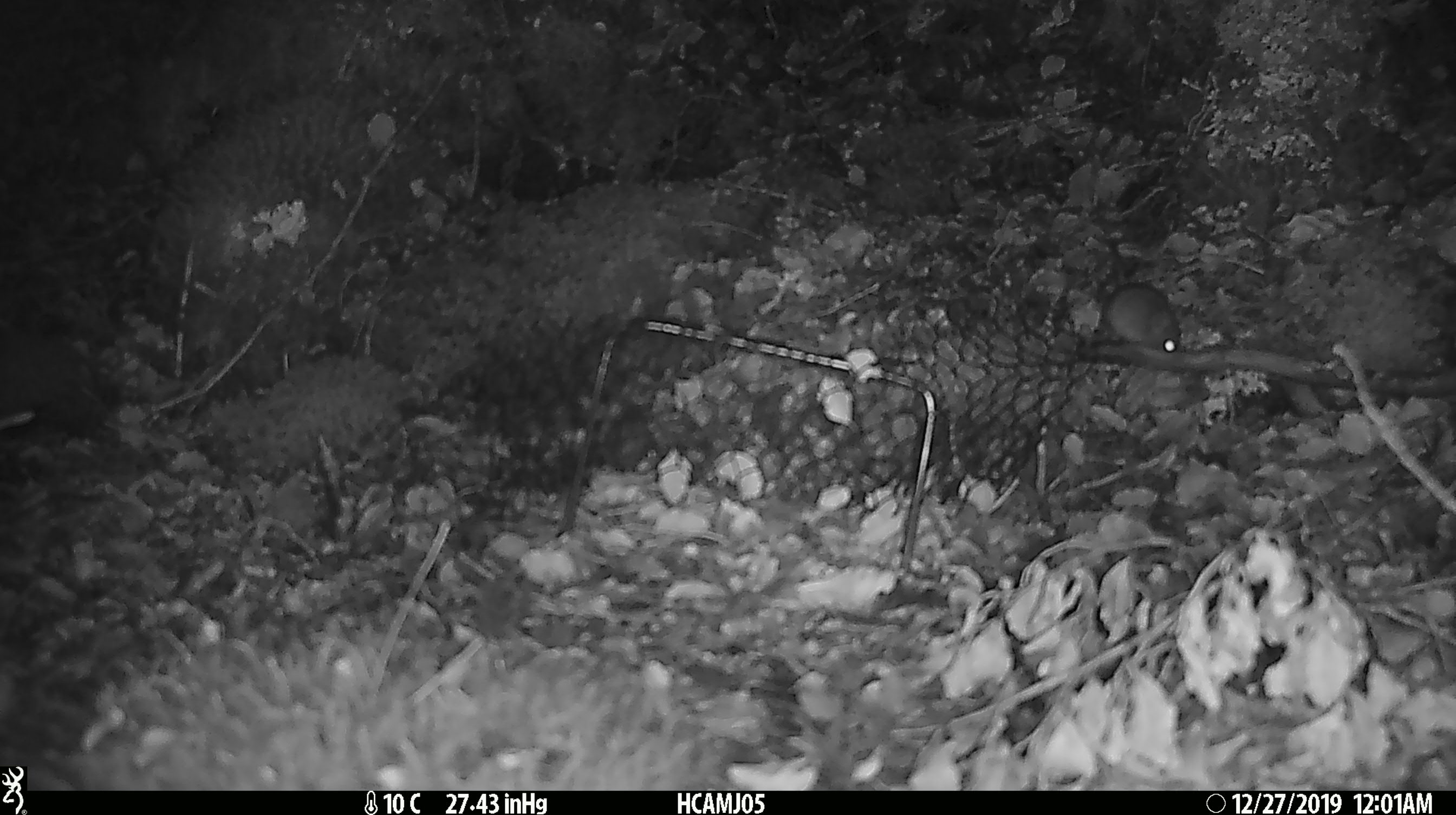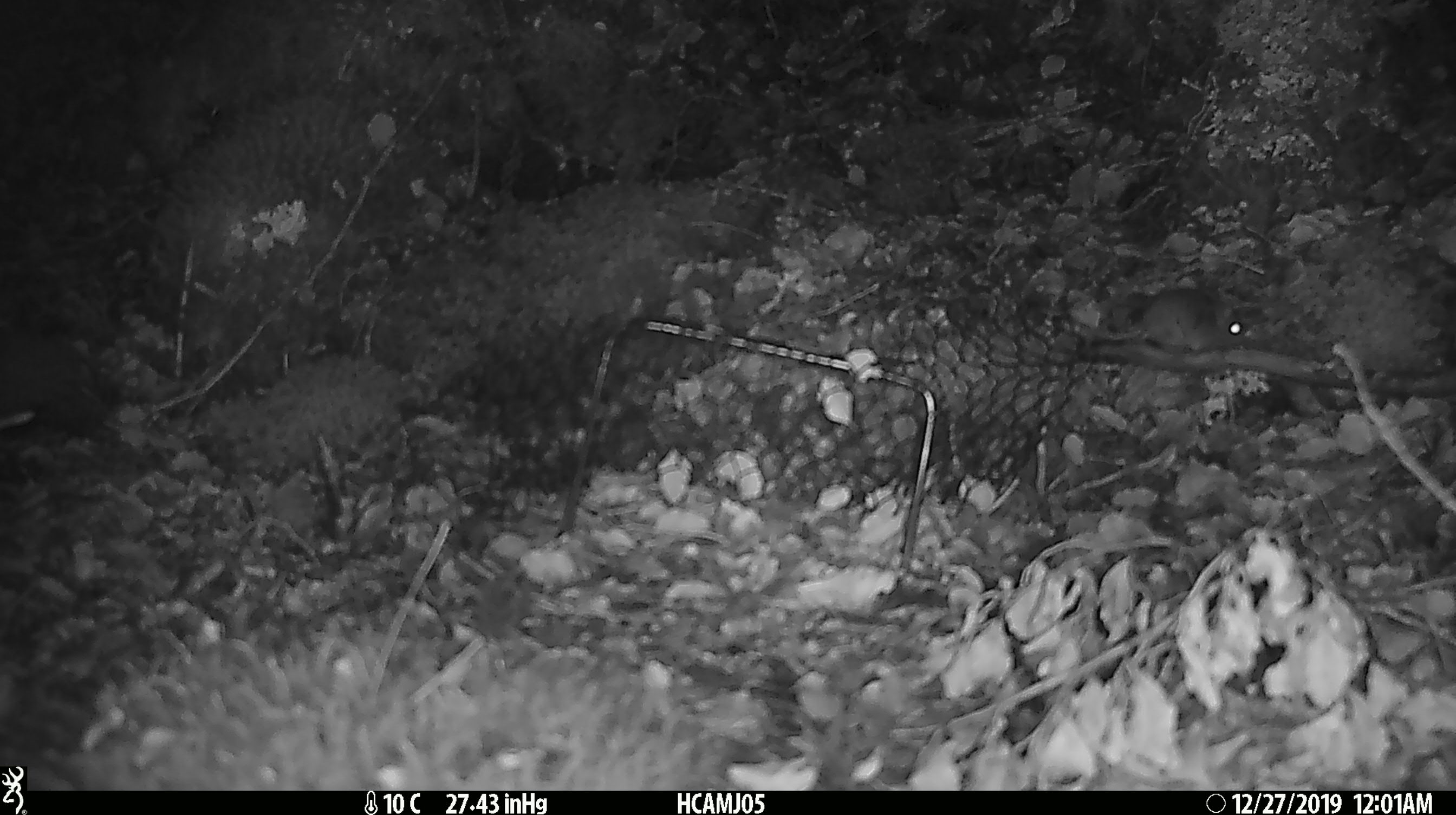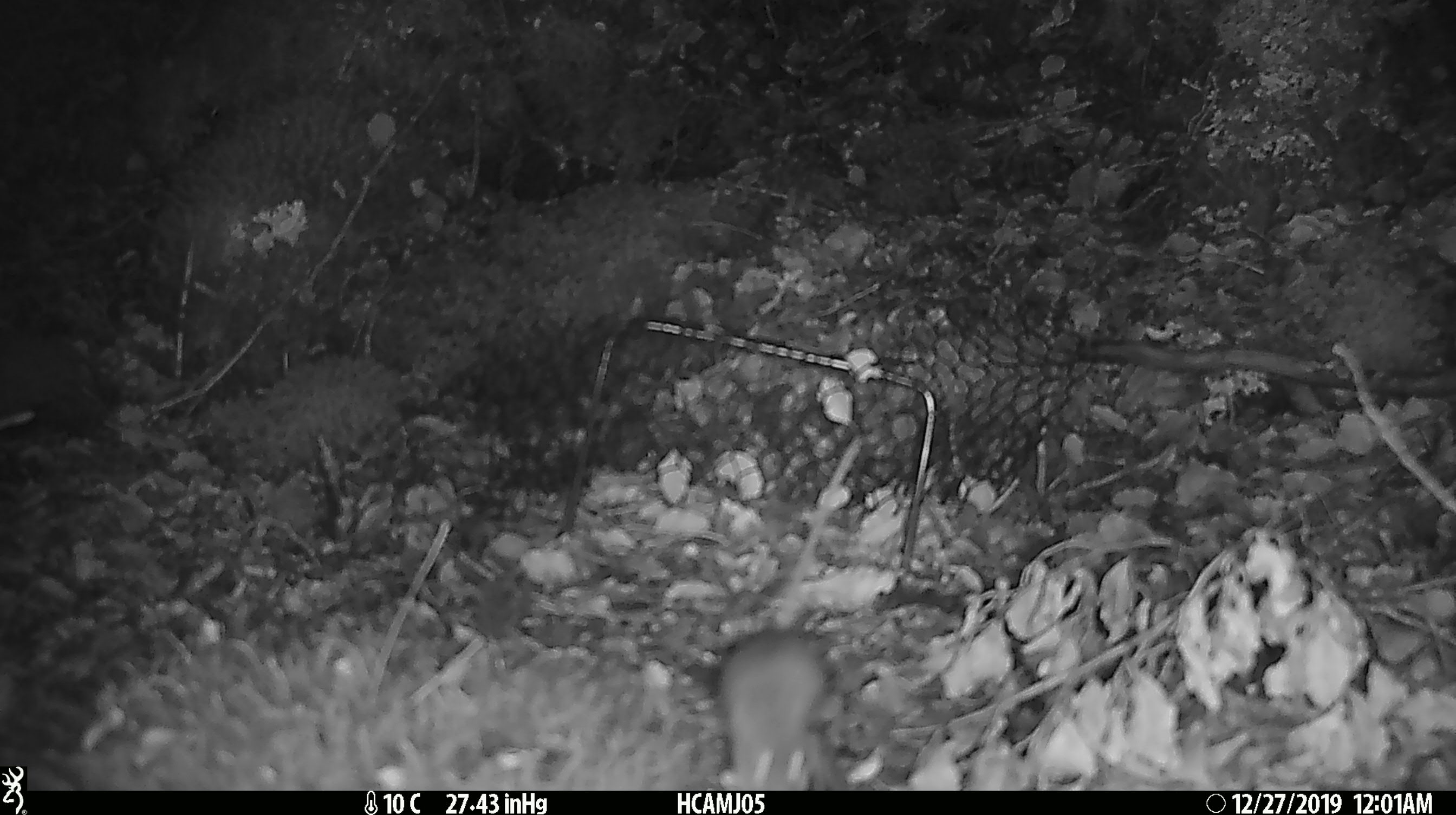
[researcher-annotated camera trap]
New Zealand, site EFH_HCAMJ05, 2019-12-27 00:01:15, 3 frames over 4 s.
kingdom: Animalia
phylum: Chordata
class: Mammalia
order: Rodentia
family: Muridae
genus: Mus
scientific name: Mus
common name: mouse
Mouse (Mus).